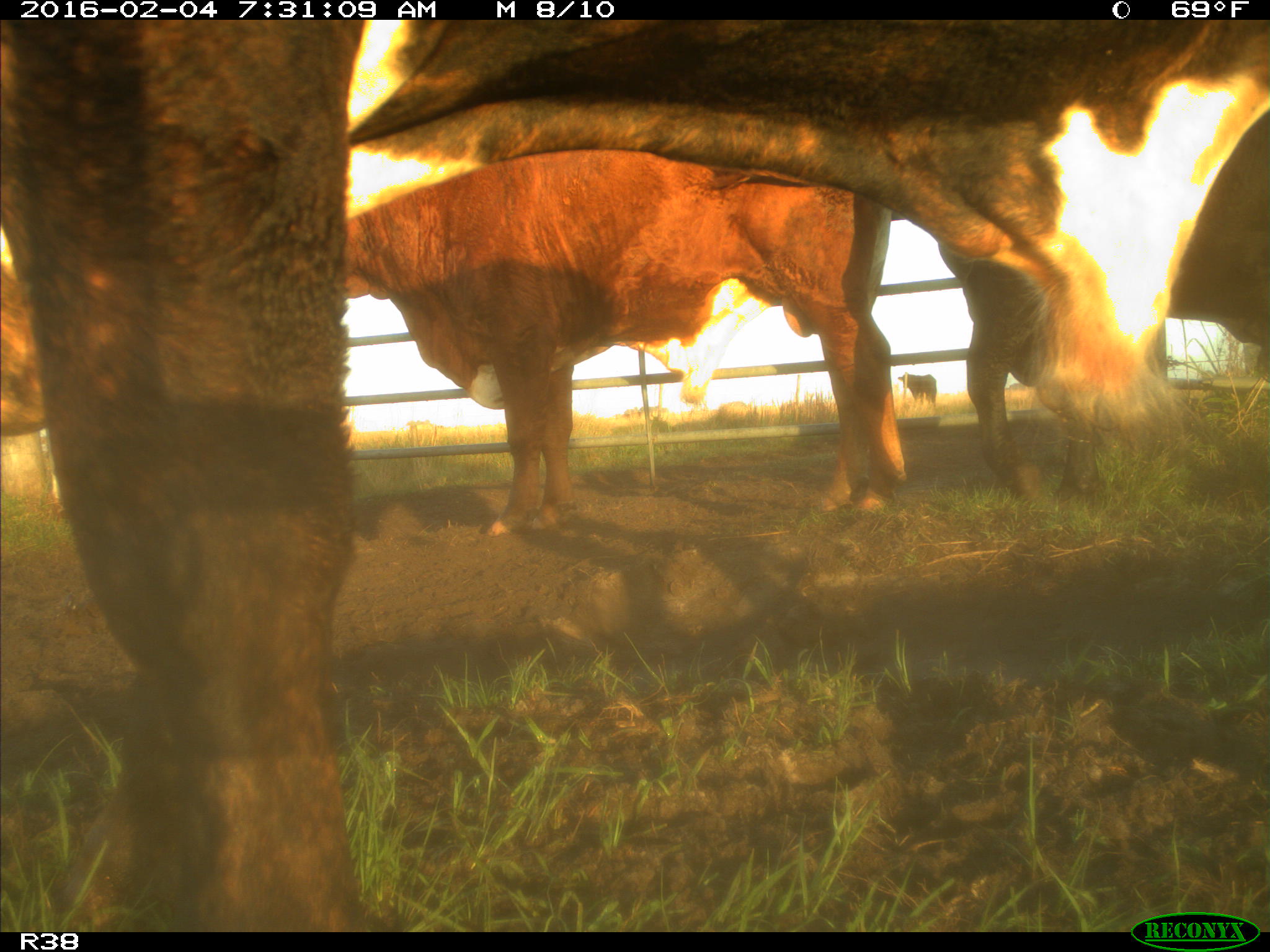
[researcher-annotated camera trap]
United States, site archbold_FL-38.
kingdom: Animalia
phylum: Chordata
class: Mammalia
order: Artiodactyla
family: Bovidae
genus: Bos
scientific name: Bos taurus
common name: domestic cow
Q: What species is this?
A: Bos taurus (domestic cow).